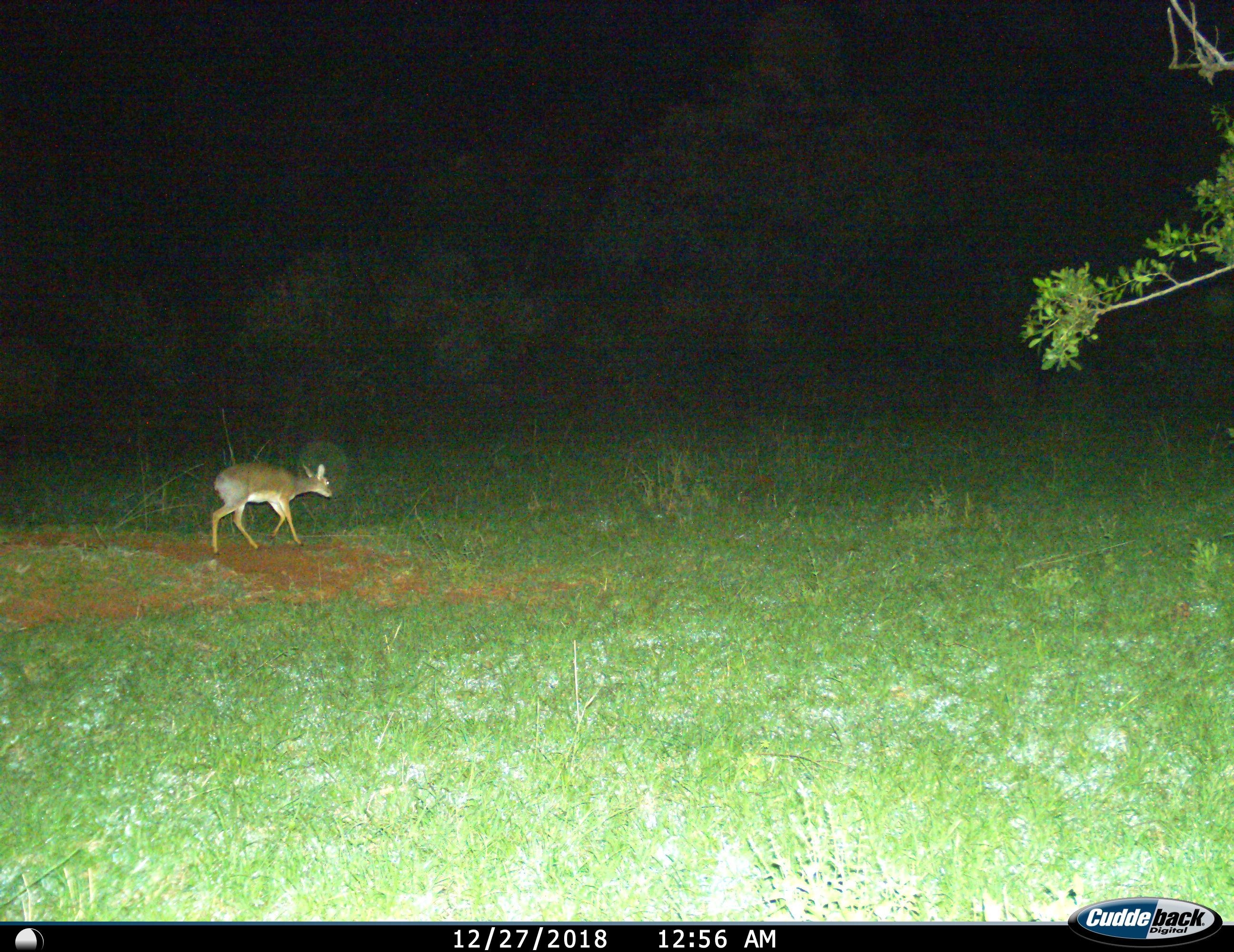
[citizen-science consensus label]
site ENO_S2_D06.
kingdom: Animalia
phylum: Chordata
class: Mammalia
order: Artiodactyla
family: Bovidae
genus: Madoqua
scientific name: Madoqua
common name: dik-dik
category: dikdik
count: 1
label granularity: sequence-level